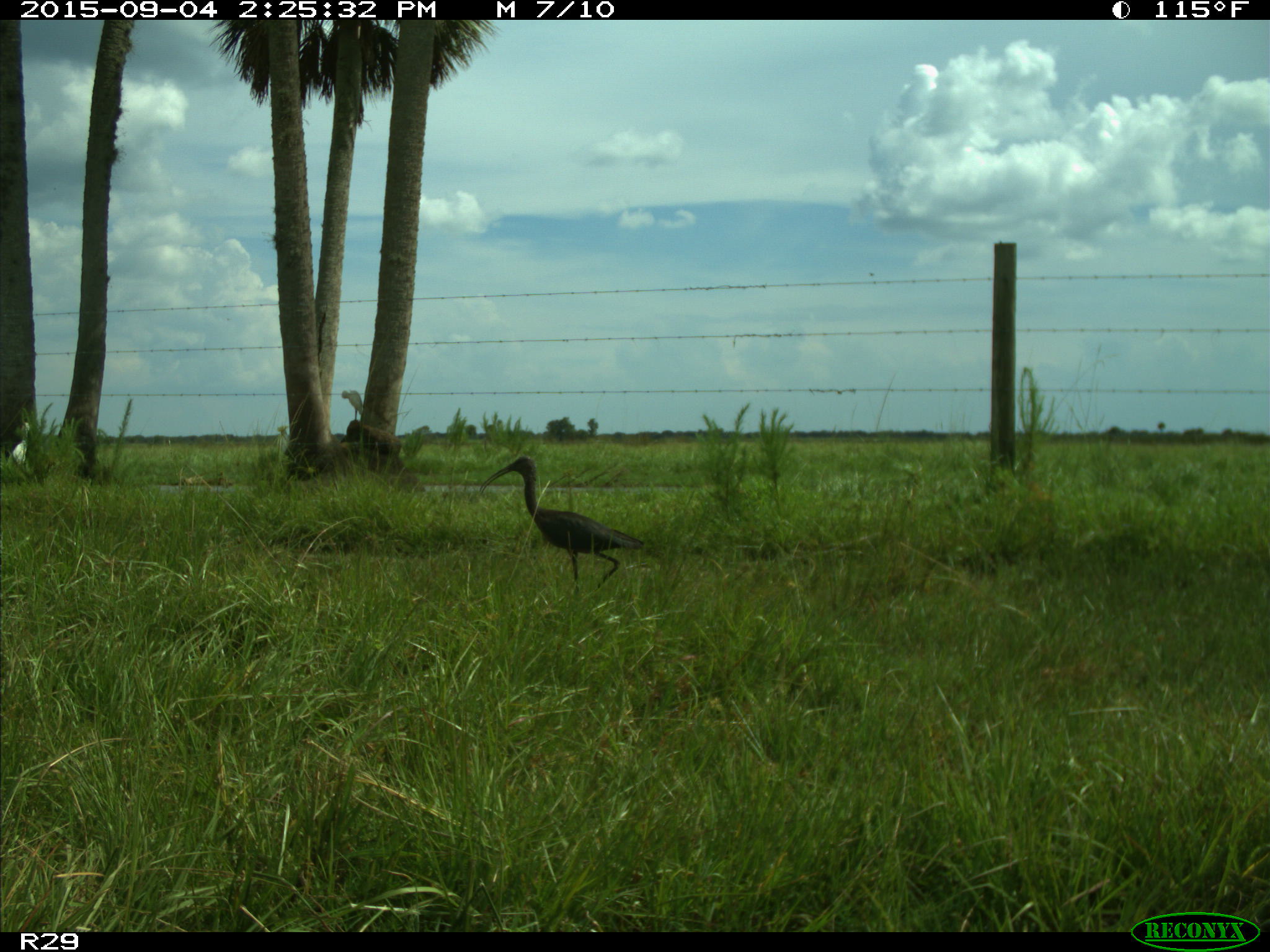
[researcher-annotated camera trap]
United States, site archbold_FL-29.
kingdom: Animalia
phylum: Chordata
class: Aves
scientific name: Aves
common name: birds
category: unidentified bird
Unidentified bird (birds) (Aves).